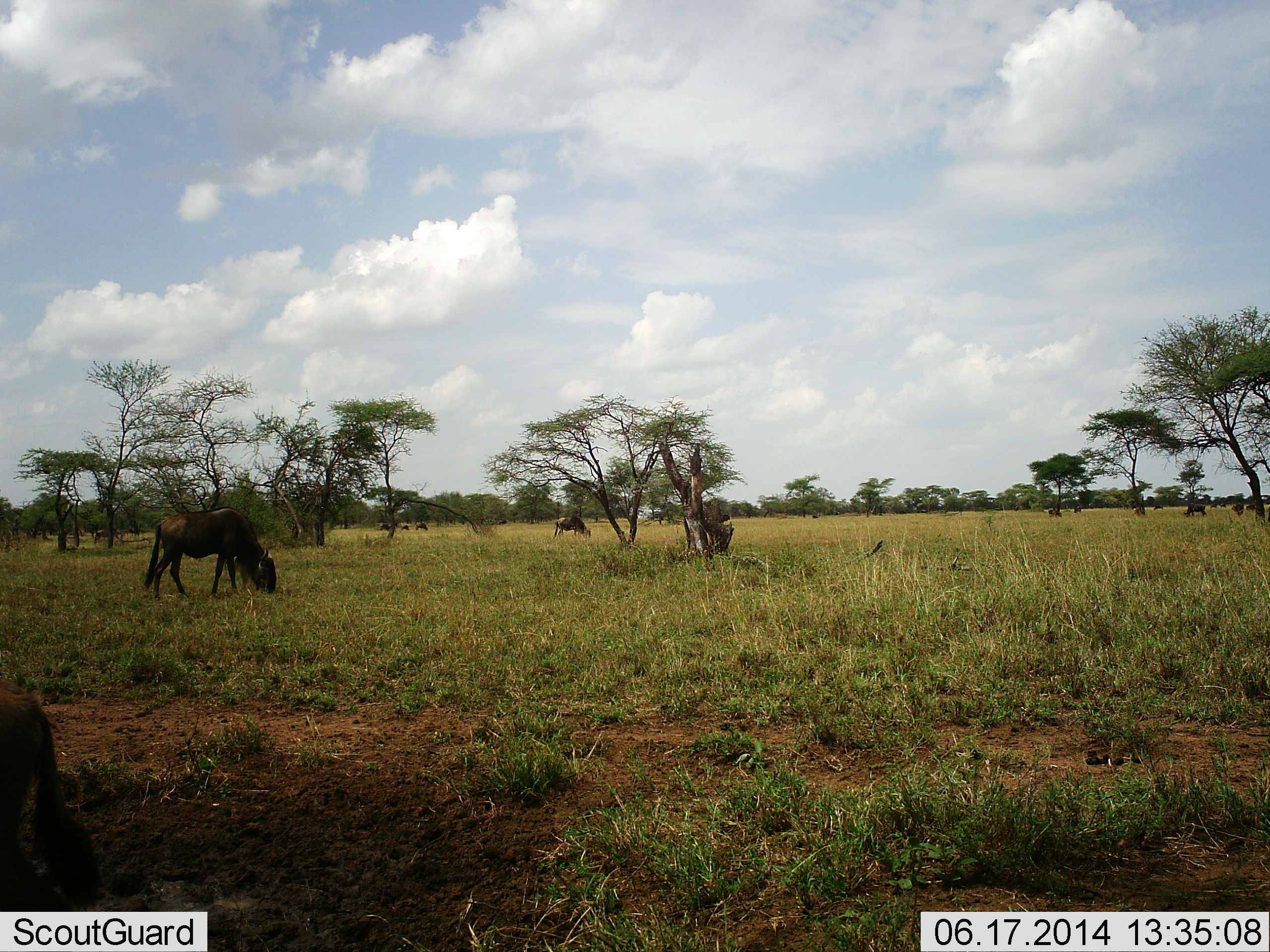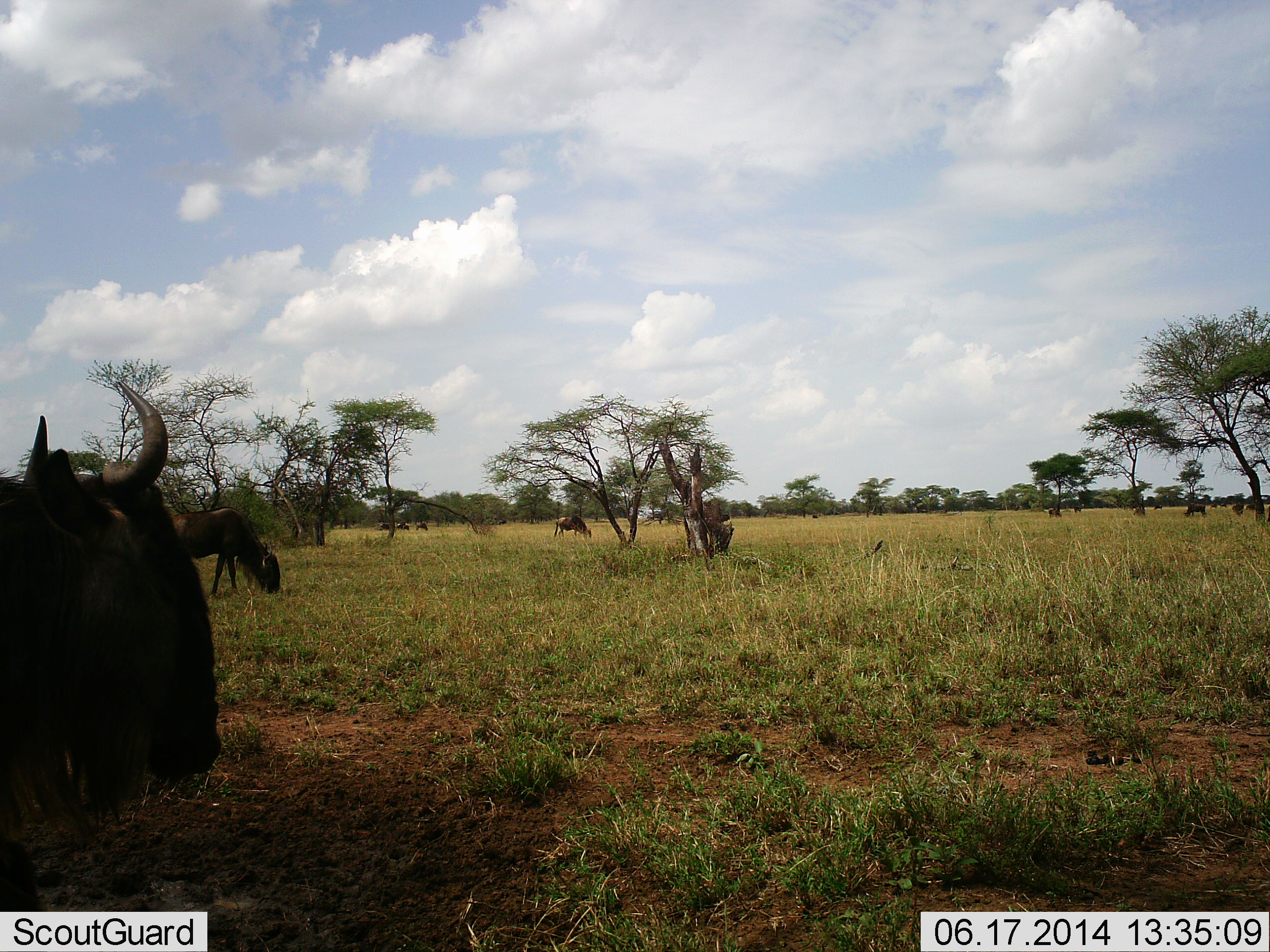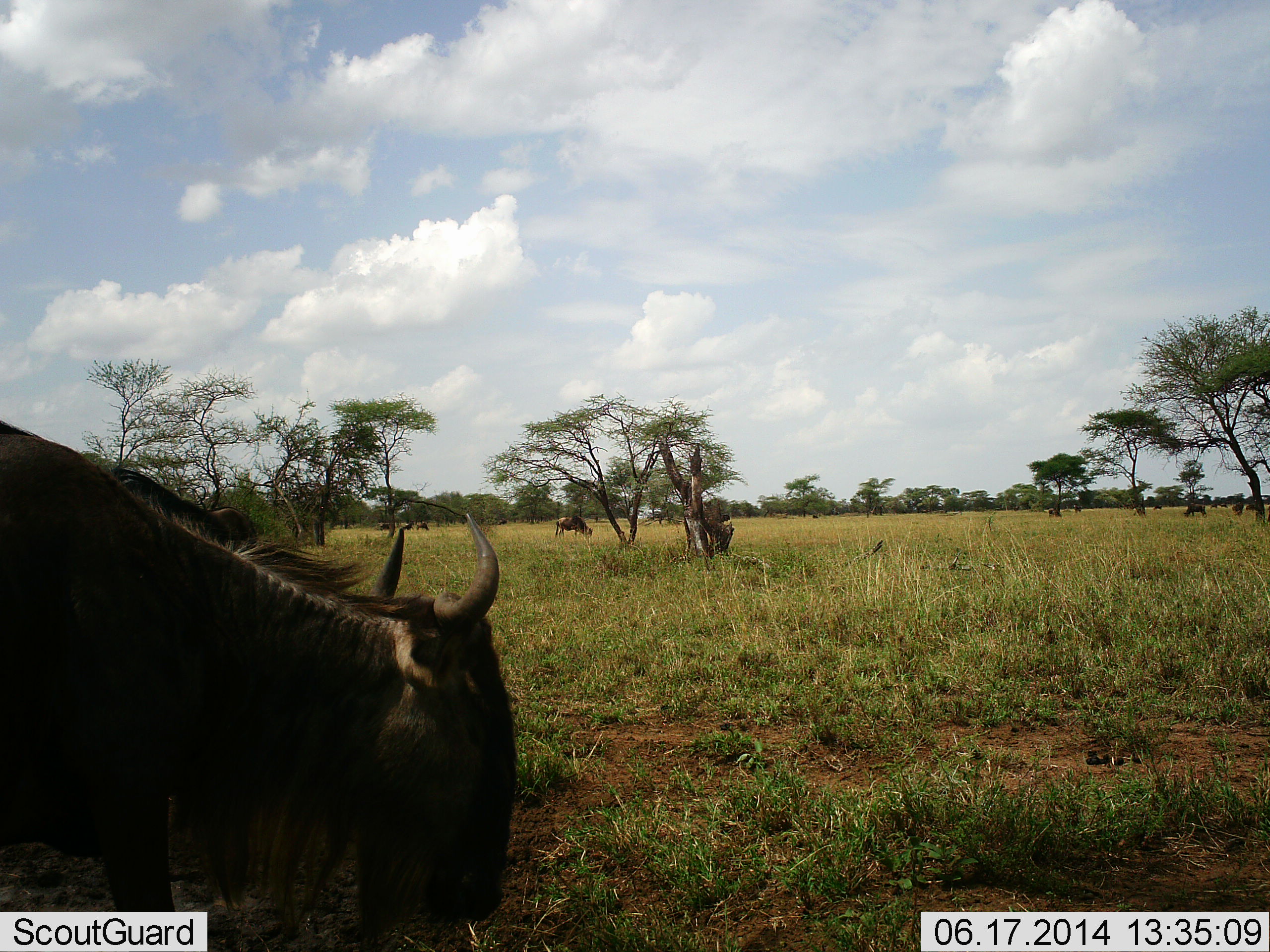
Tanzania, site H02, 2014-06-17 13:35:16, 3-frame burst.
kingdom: Animalia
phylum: Chordata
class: Mammalia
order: Artiodactyla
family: Bovidae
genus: Connochaetes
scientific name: Connochaetes taurinus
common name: blue wildebeest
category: wildebeest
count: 9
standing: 30%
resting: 20%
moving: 60%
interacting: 0%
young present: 0%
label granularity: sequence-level